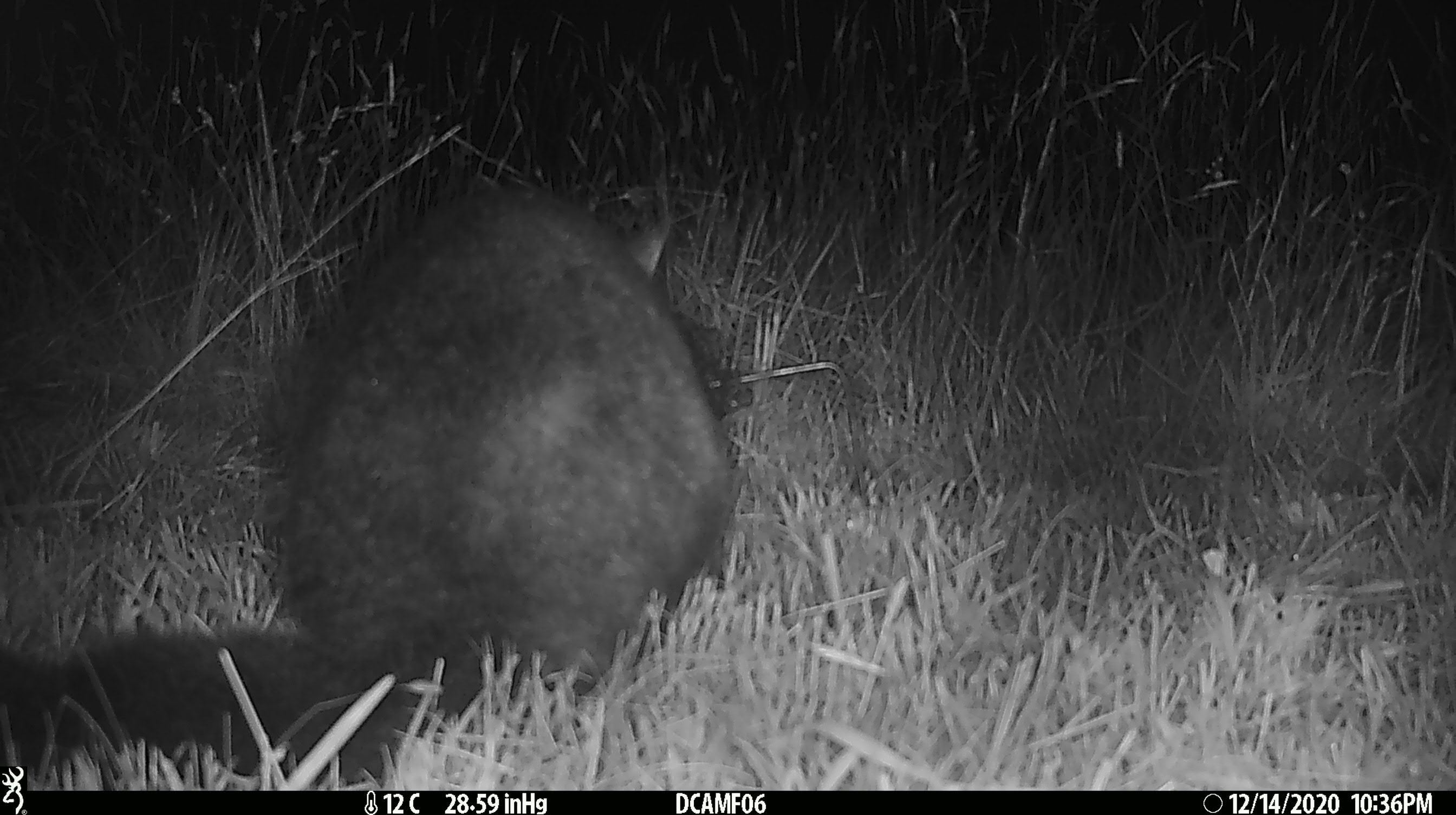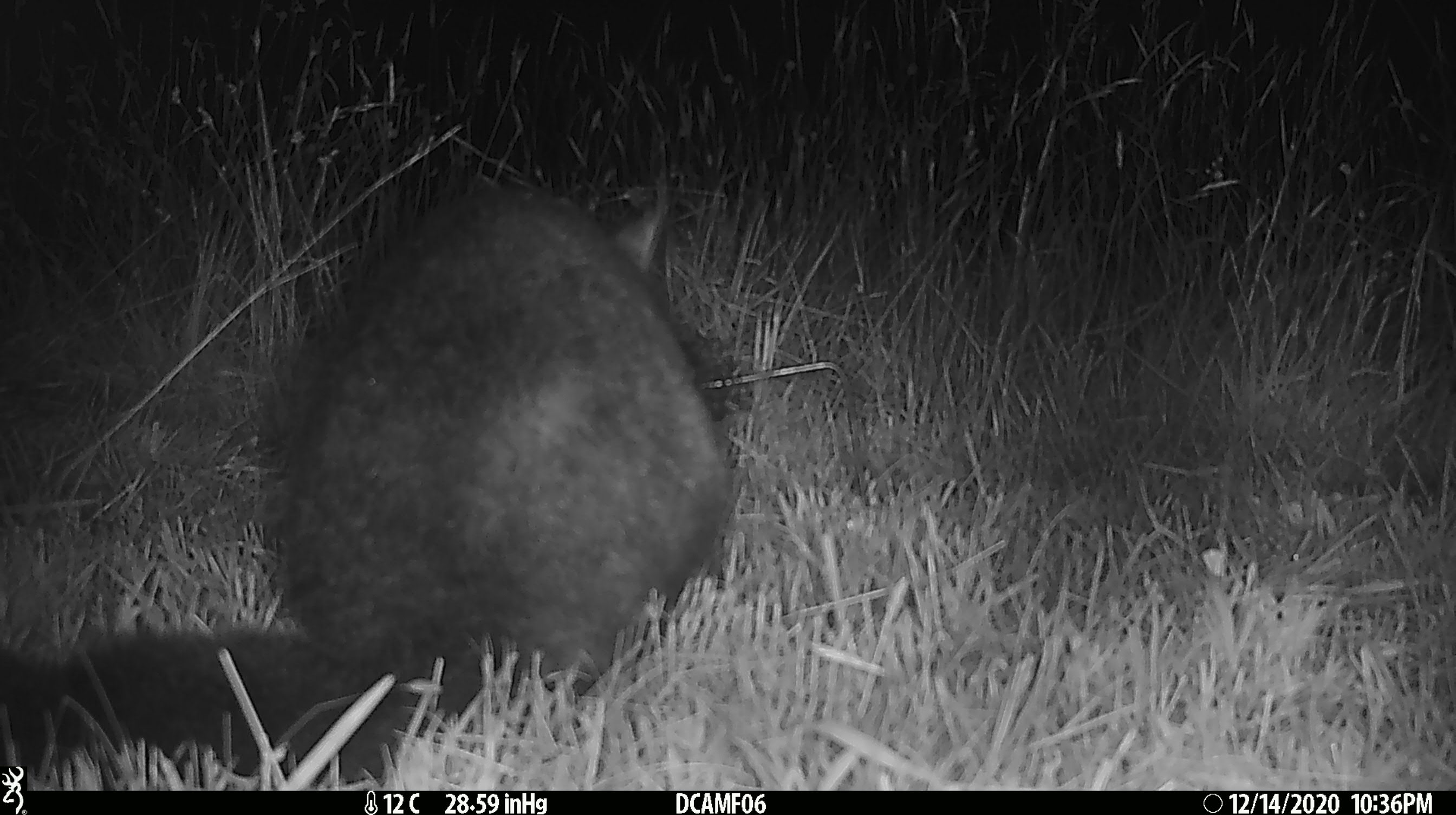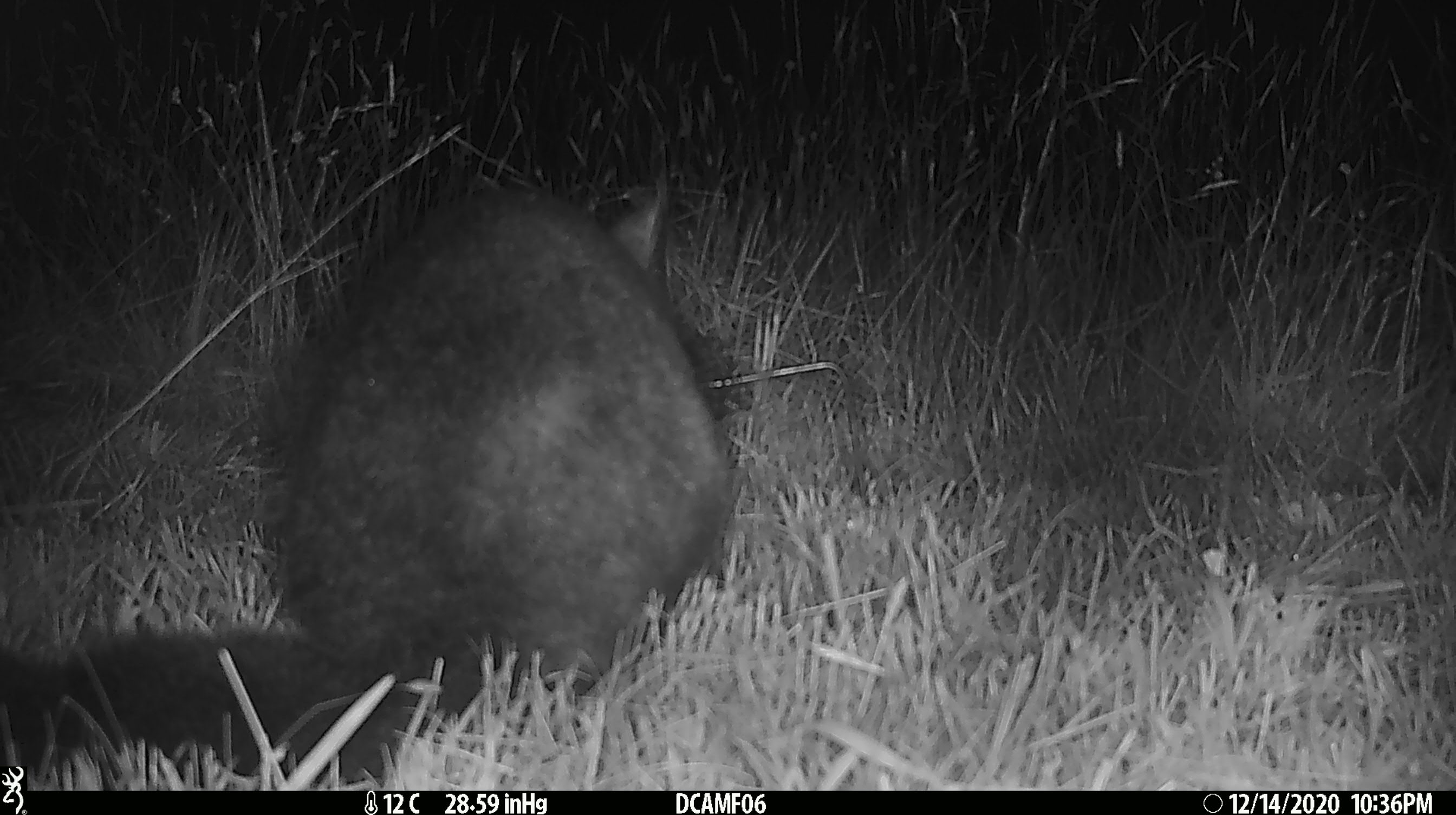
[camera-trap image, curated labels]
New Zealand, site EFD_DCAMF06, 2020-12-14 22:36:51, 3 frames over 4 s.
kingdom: Animalia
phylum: Chordata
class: Mammalia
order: Diprotodontia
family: Phalangeridae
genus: Trichosurus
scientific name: Trichosurus vulpecula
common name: common brushtail possum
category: possum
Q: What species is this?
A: Possum (common brushtail possum) (Trichosurus vulpecula).